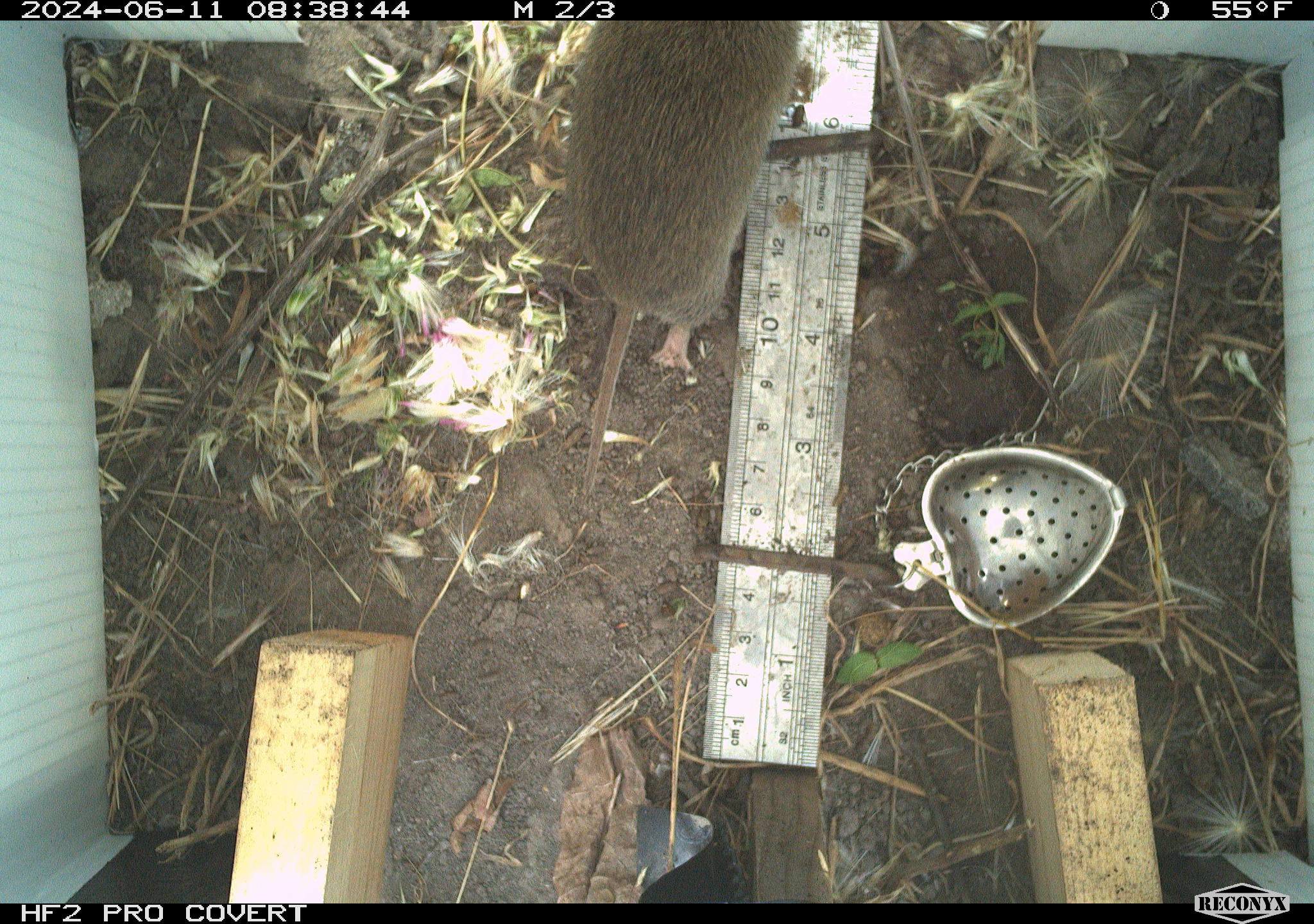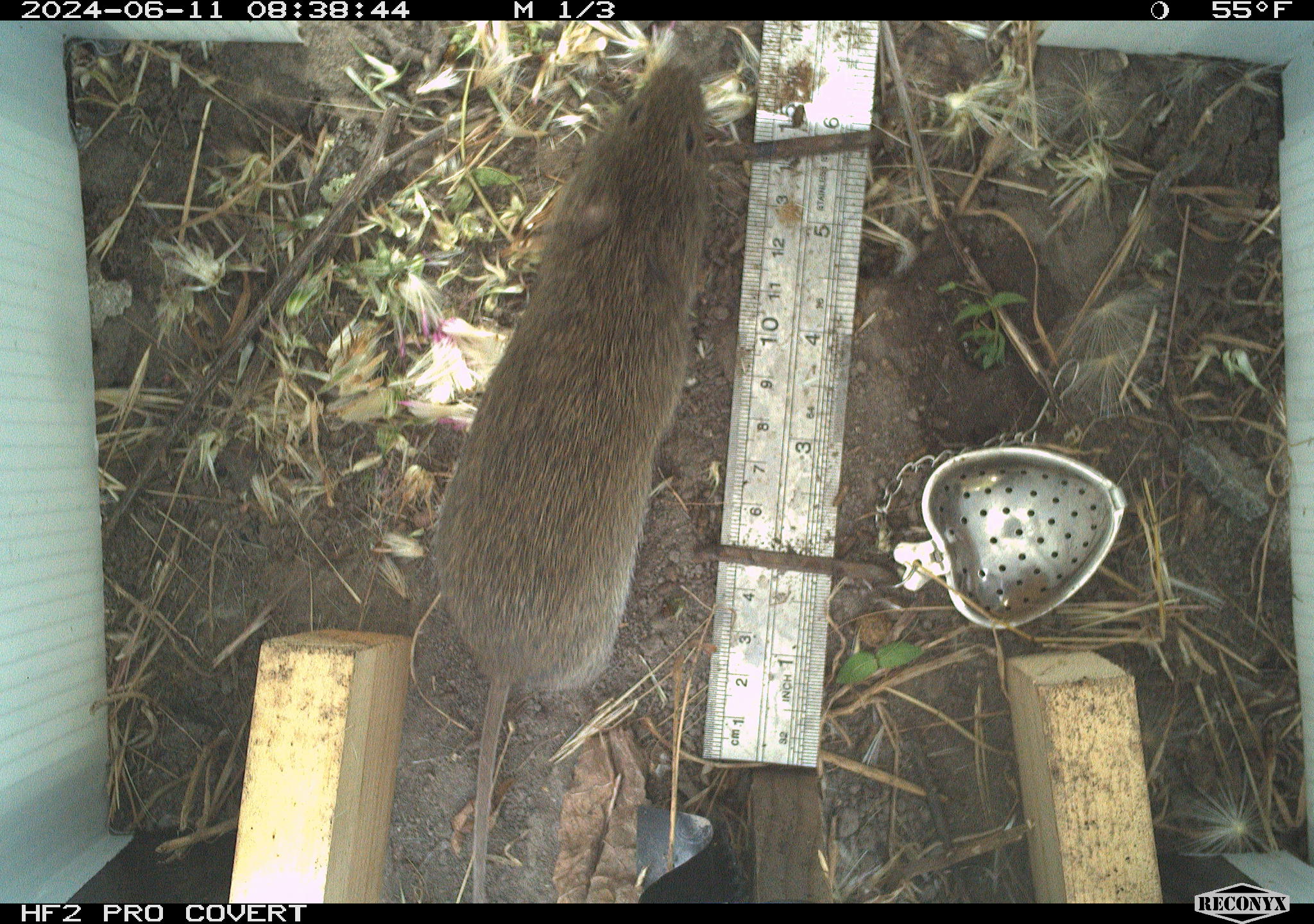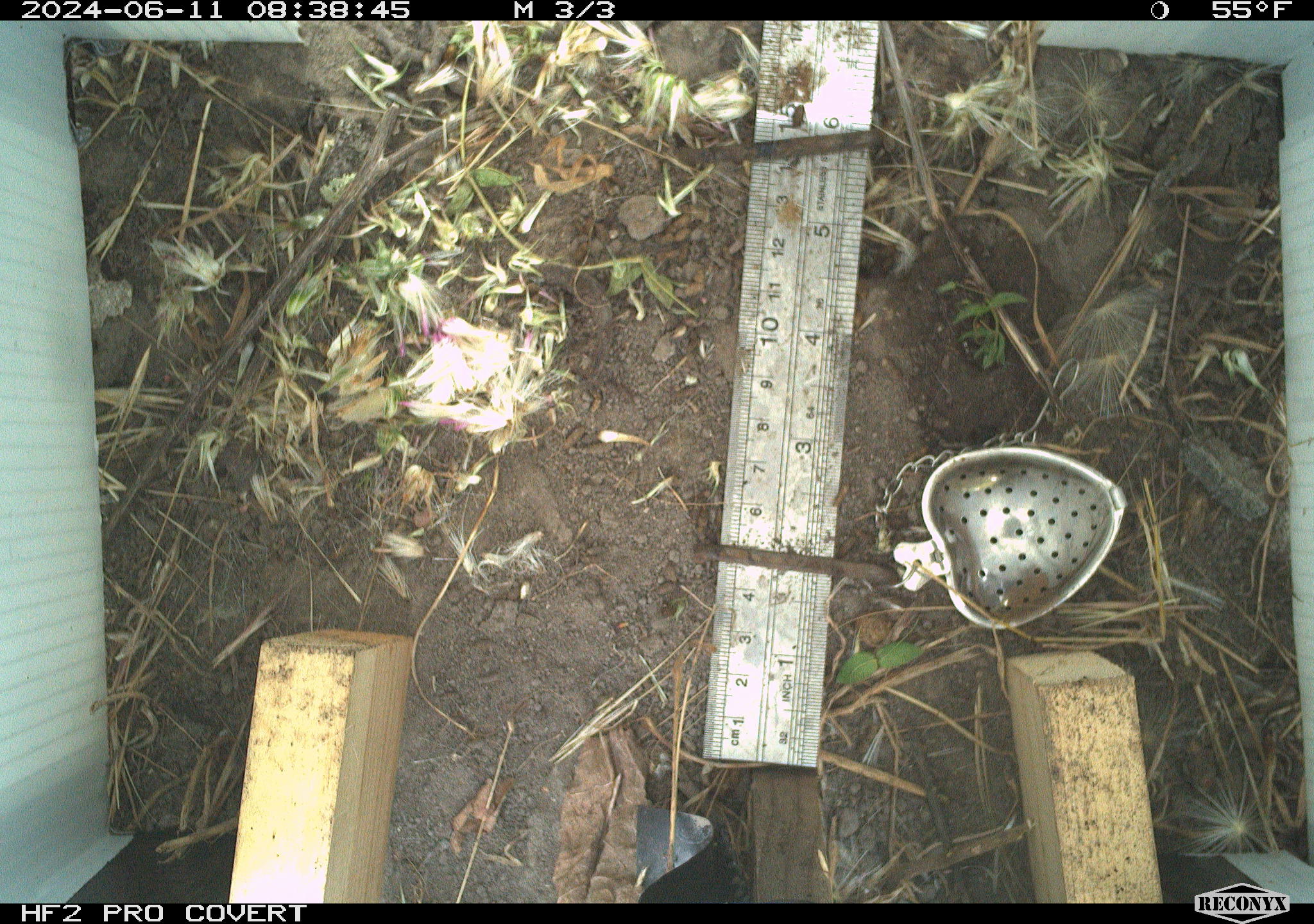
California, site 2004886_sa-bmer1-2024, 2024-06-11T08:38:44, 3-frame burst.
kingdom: Animalia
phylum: Chordata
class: Mammalia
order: Rodentia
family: Cricetidae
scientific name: Cricetidae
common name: hamsters, voles, lemmings, and allies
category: cricetidae family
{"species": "cricetidae family (hamsters, voles, lemmings, and allies) (Cricetidae)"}